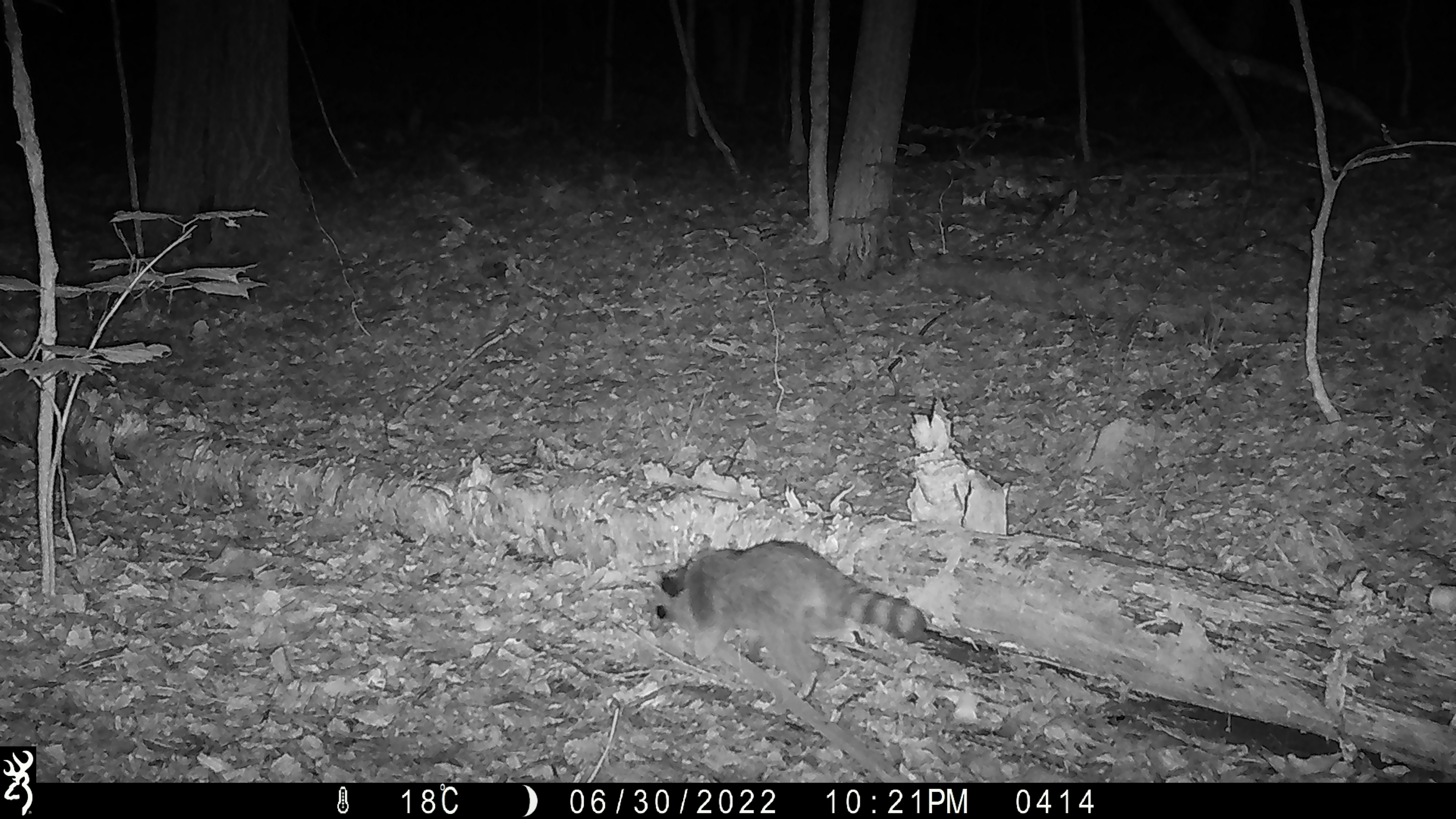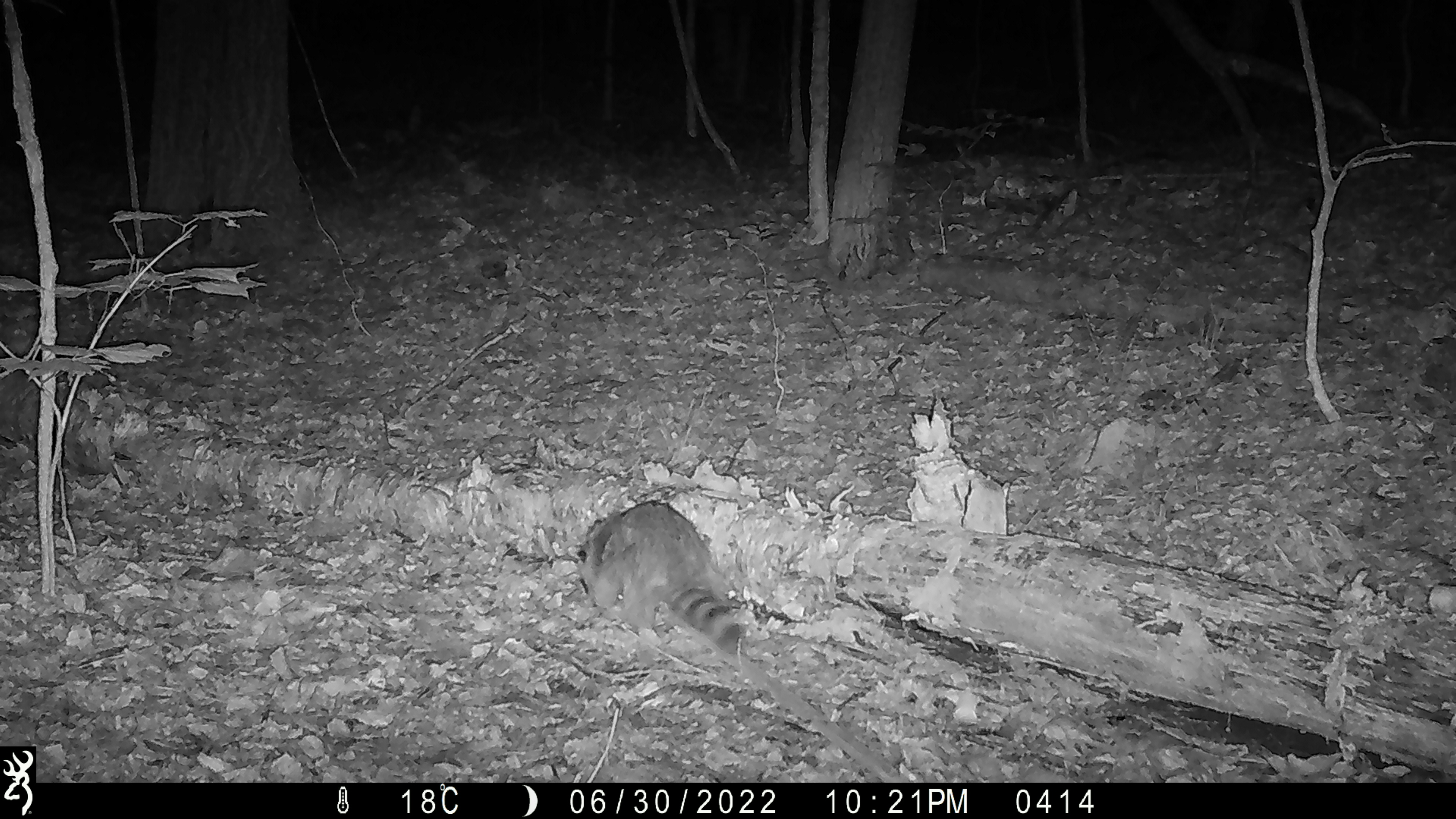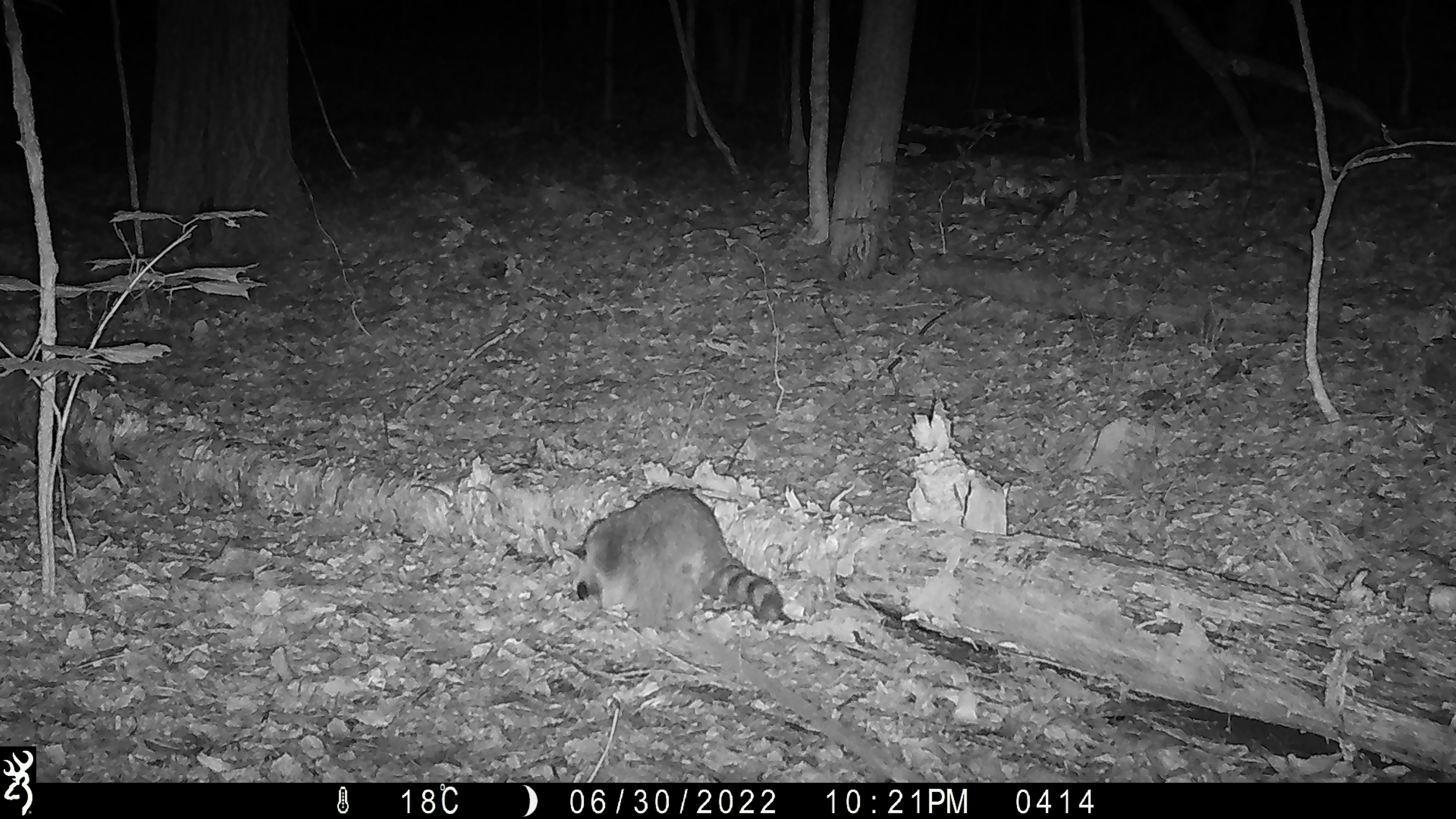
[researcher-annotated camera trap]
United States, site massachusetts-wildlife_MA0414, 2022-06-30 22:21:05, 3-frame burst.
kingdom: Animalia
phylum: Chordata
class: Mammalia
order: Carnivora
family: Procyonidae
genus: Procyon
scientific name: Procyon lotor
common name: raccoon